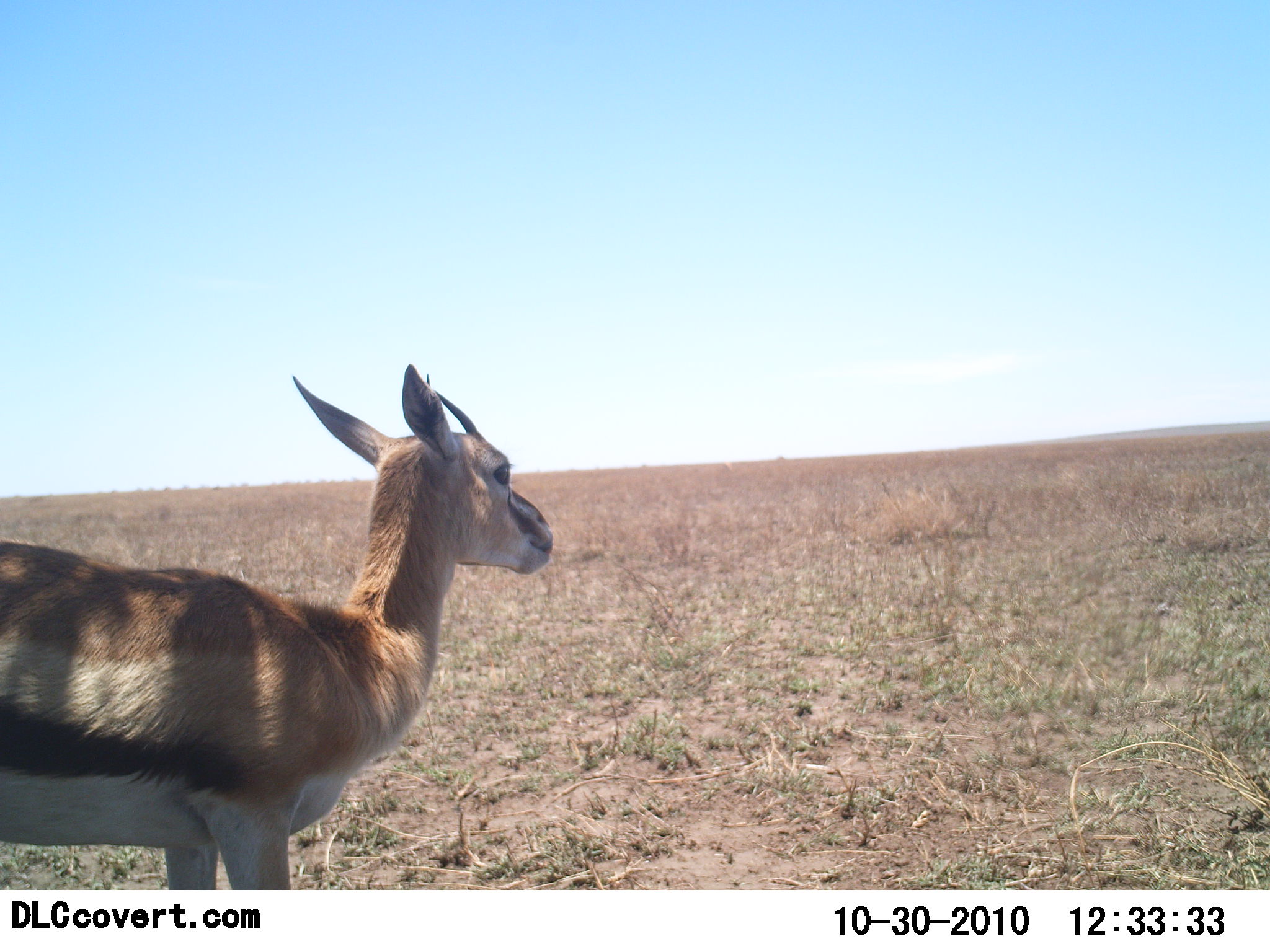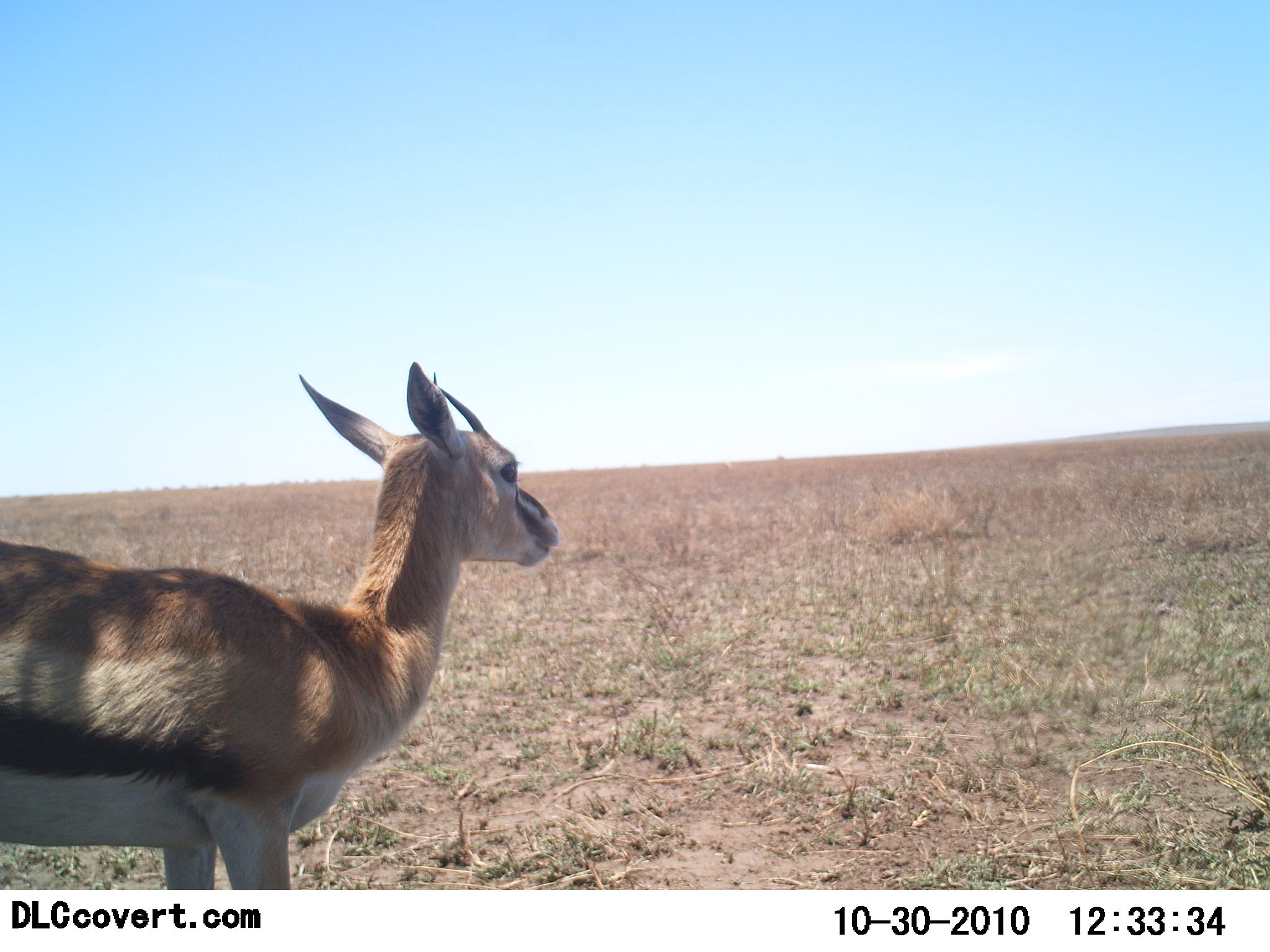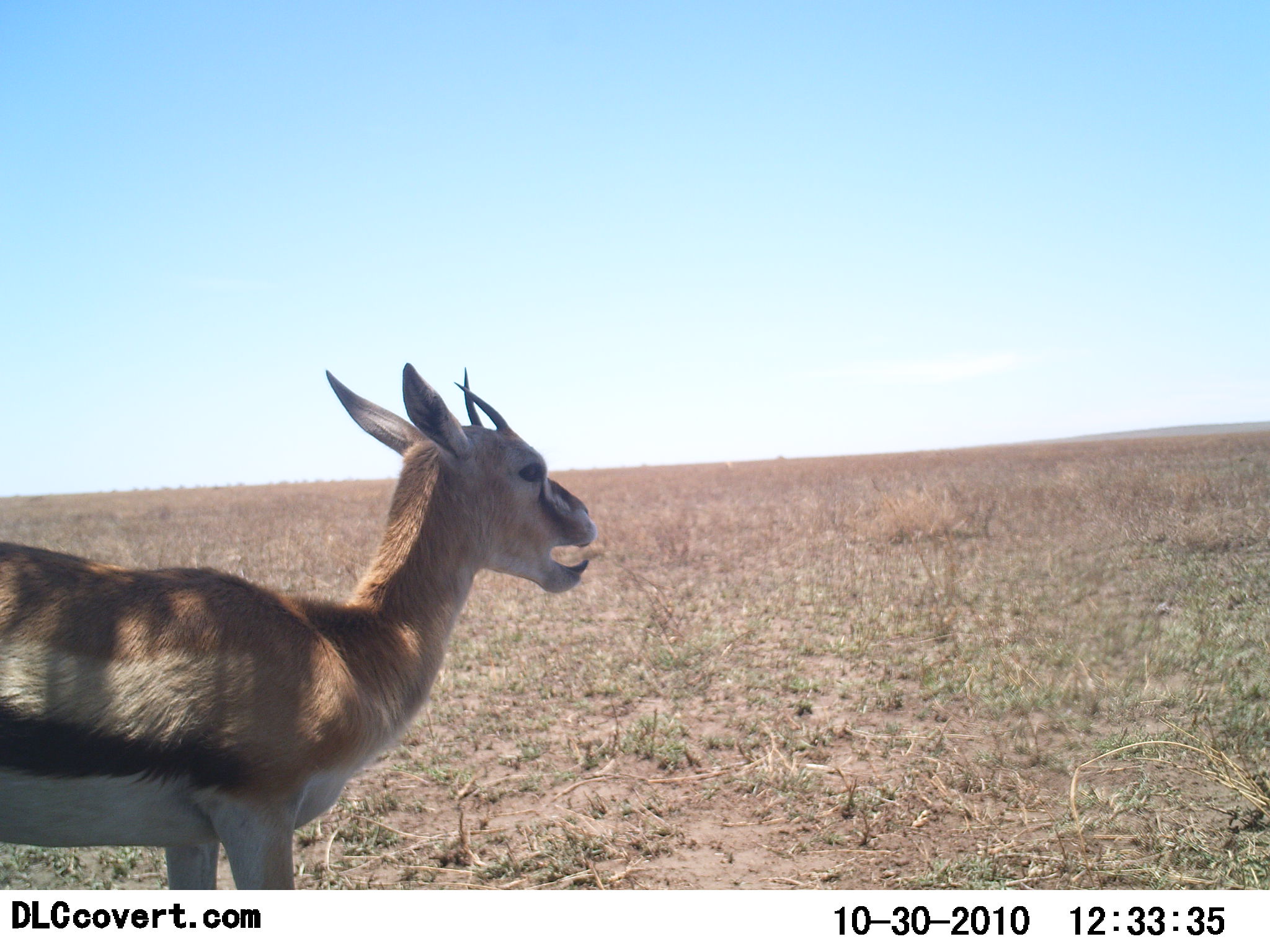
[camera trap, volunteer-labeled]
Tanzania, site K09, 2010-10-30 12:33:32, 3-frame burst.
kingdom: Animalia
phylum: Chordata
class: Mammalia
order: Artiodactyla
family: Bovidae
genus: Eudorcas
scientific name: Eudorcas thomsonii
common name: thomson's gazelle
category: gazellethomsons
Gazellethomsons (thomson's gazelle) (Eudorcas thomsonii), count 1. Behavior (volunteer vote fractions): standing 88%, resting 0%, moving 6%, interacting 0%. Young present (vote fraction): 6%. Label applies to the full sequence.